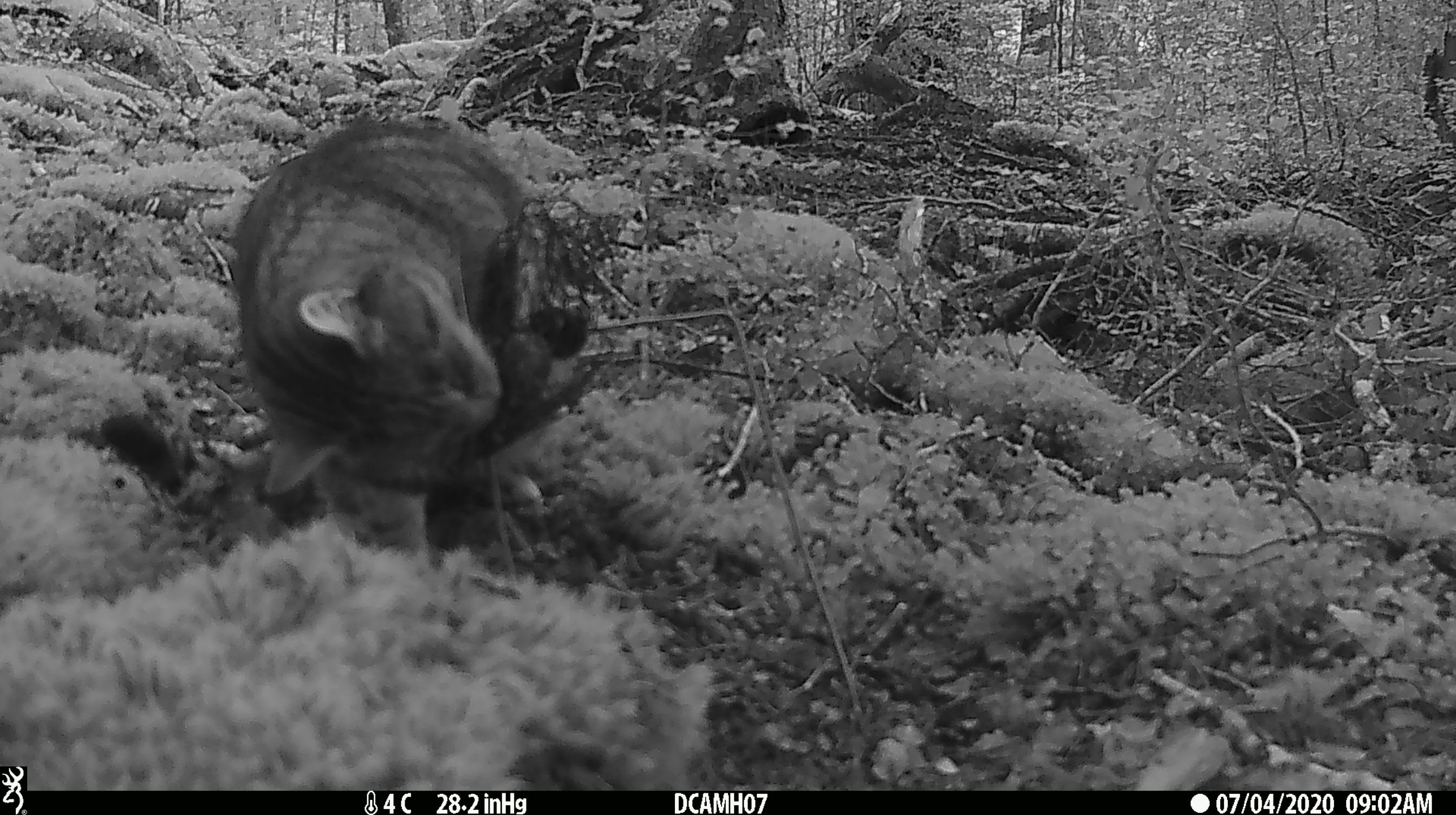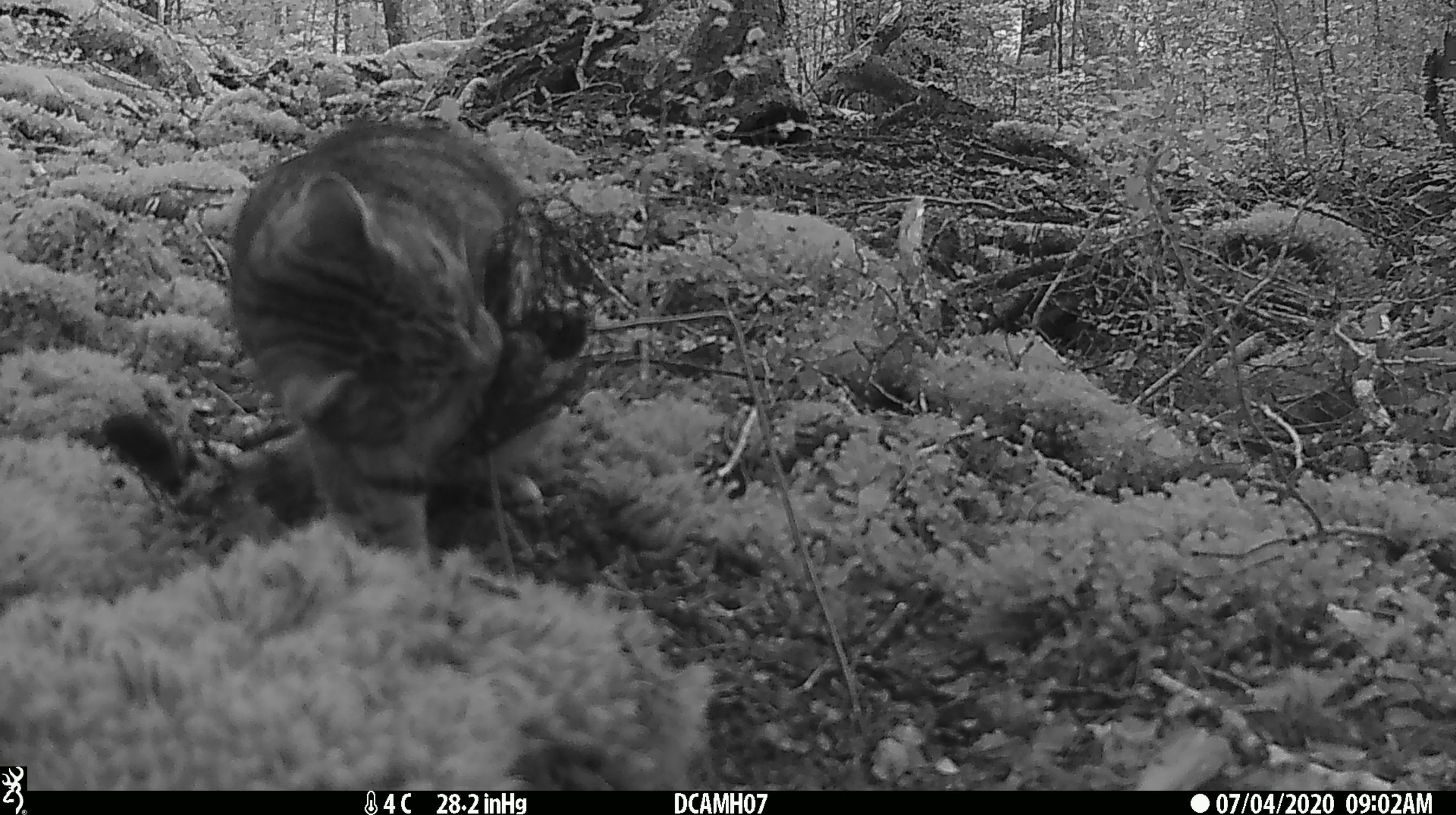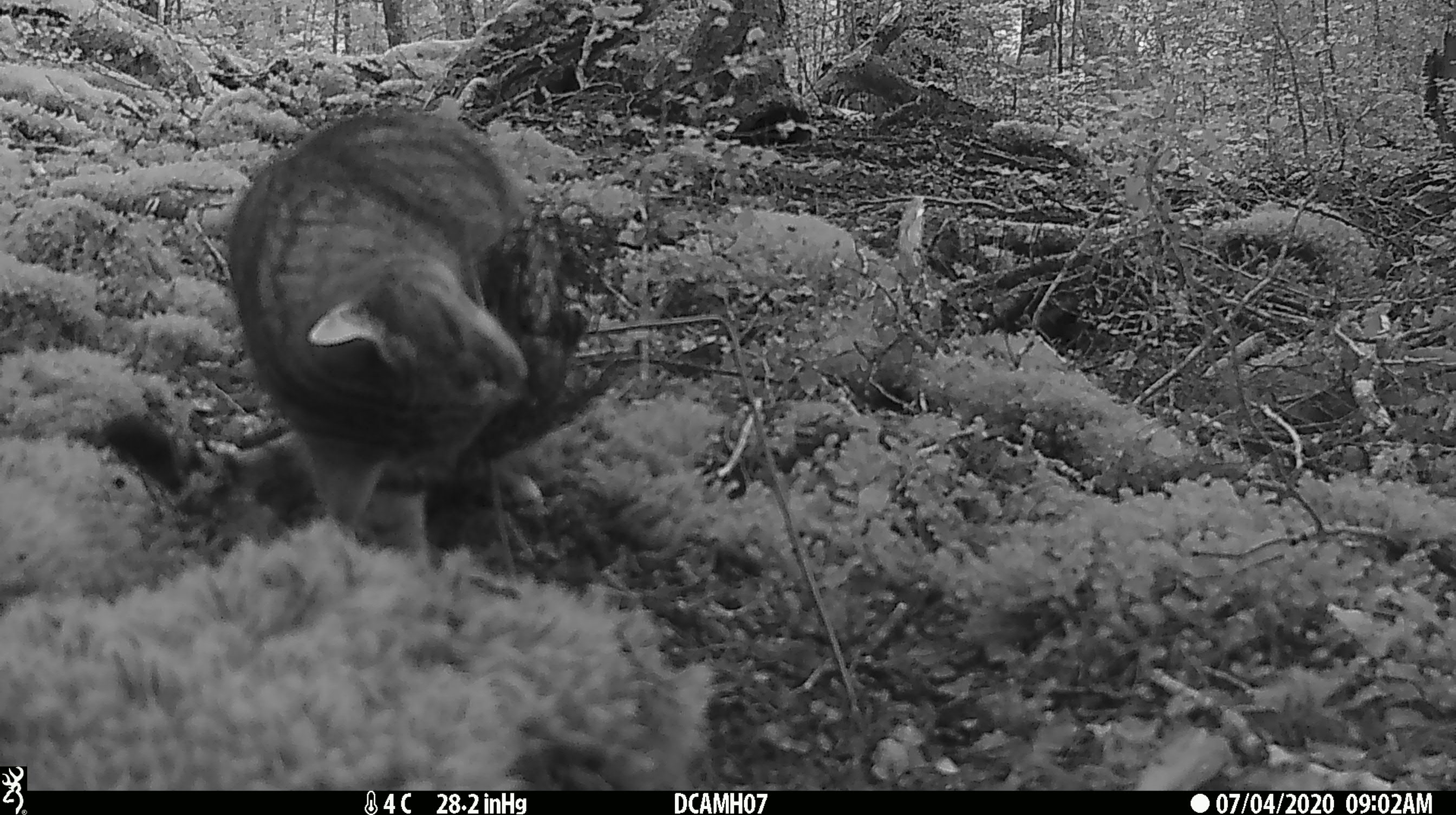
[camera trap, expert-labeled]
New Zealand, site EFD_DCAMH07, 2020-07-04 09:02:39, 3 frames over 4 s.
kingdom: Animalia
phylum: Chordata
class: Mammalia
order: Carnivora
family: Felidae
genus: Felis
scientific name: Felis catus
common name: domestic cat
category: cat